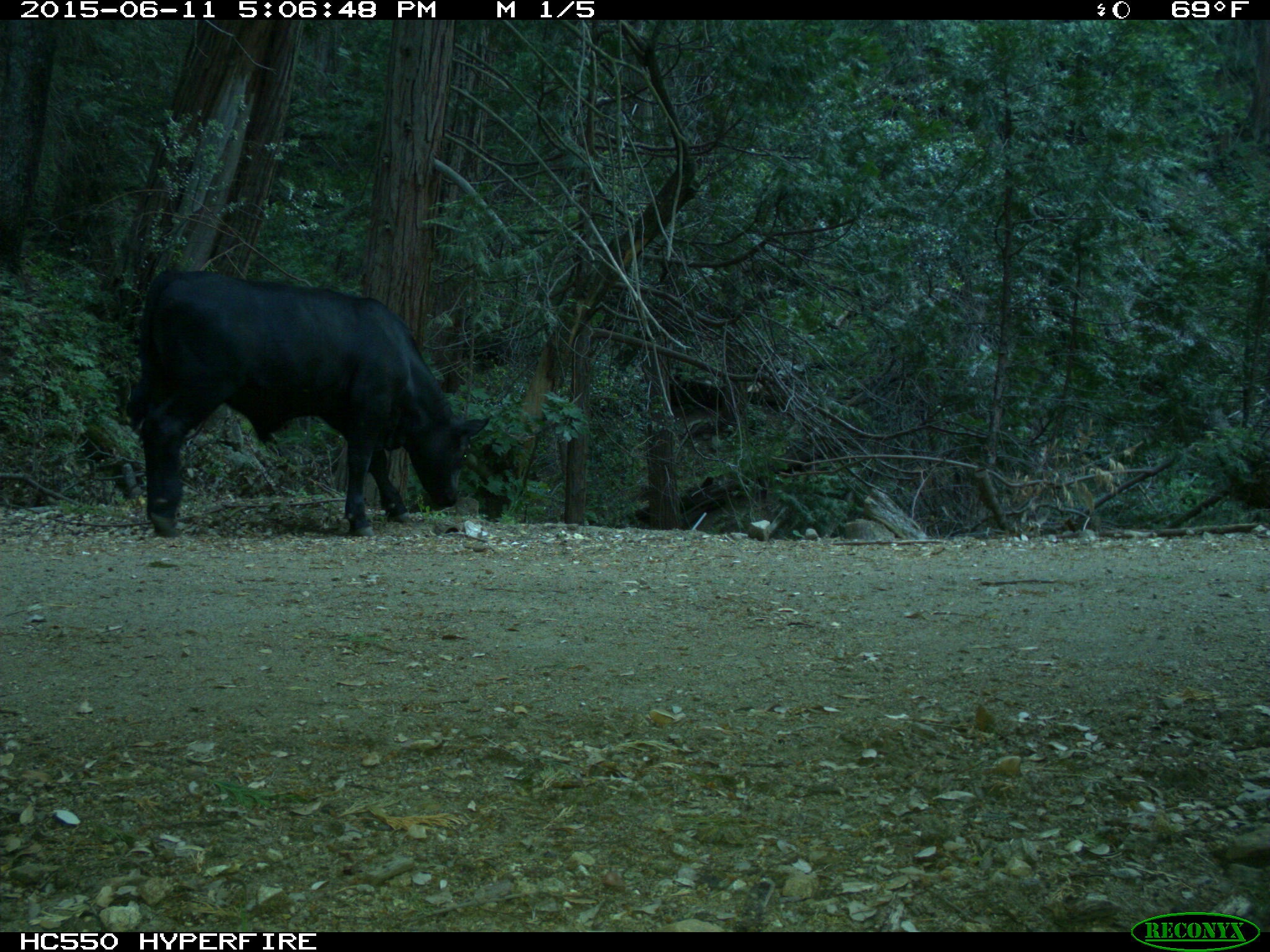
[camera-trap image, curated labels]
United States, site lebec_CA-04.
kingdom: Animalia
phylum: Chordata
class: Mammalia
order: Artiodactyla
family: Bovidae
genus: Bos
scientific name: Bos taurus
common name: domestic cow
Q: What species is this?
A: Bos taurus (domestic cow).